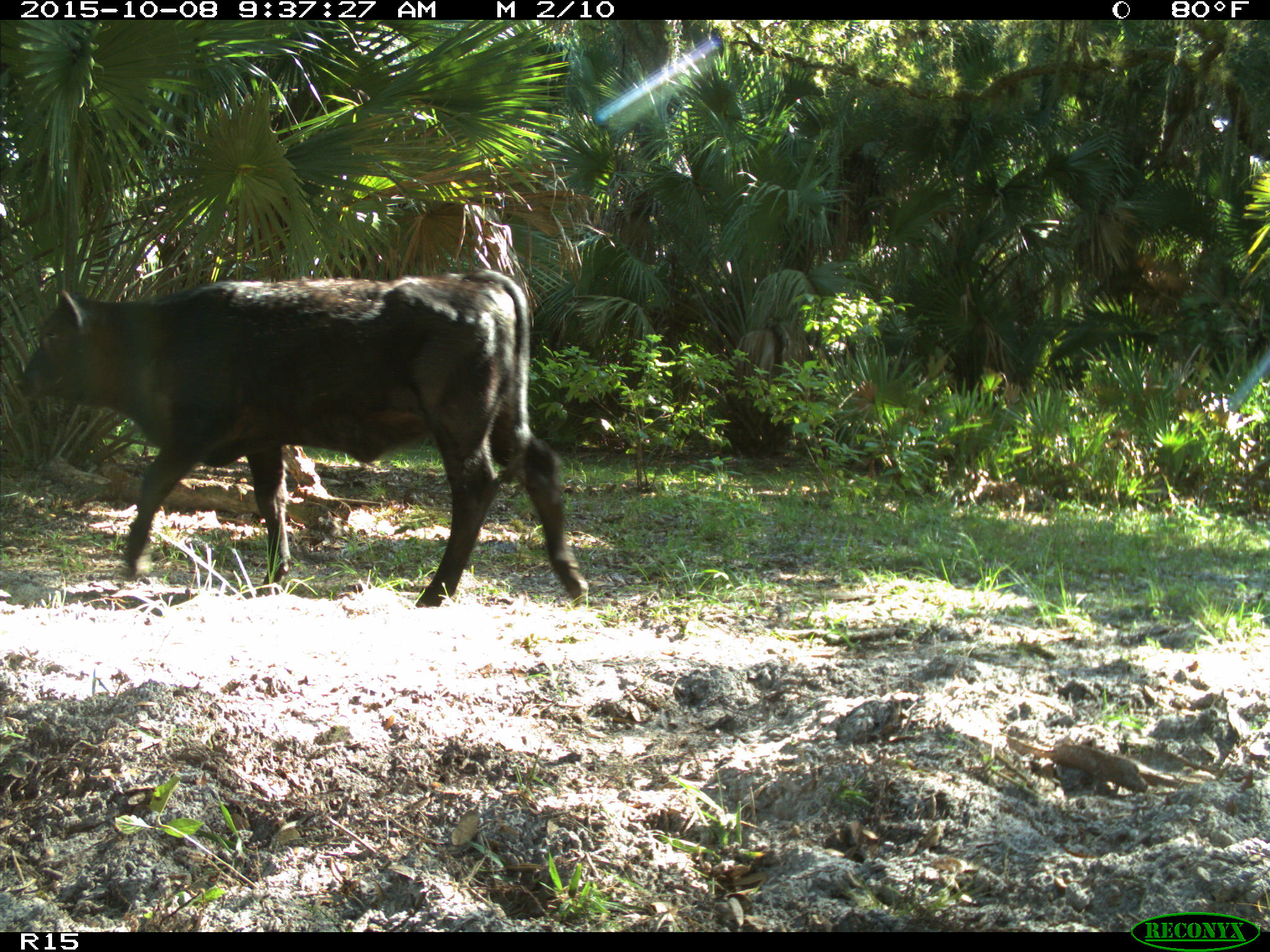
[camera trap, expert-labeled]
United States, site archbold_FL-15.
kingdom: Animalia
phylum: Chordata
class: Mammalia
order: Artiodactyla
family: Bovidae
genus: Bos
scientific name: Bos taurus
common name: domestic cow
Bos taurus (domestic cow).